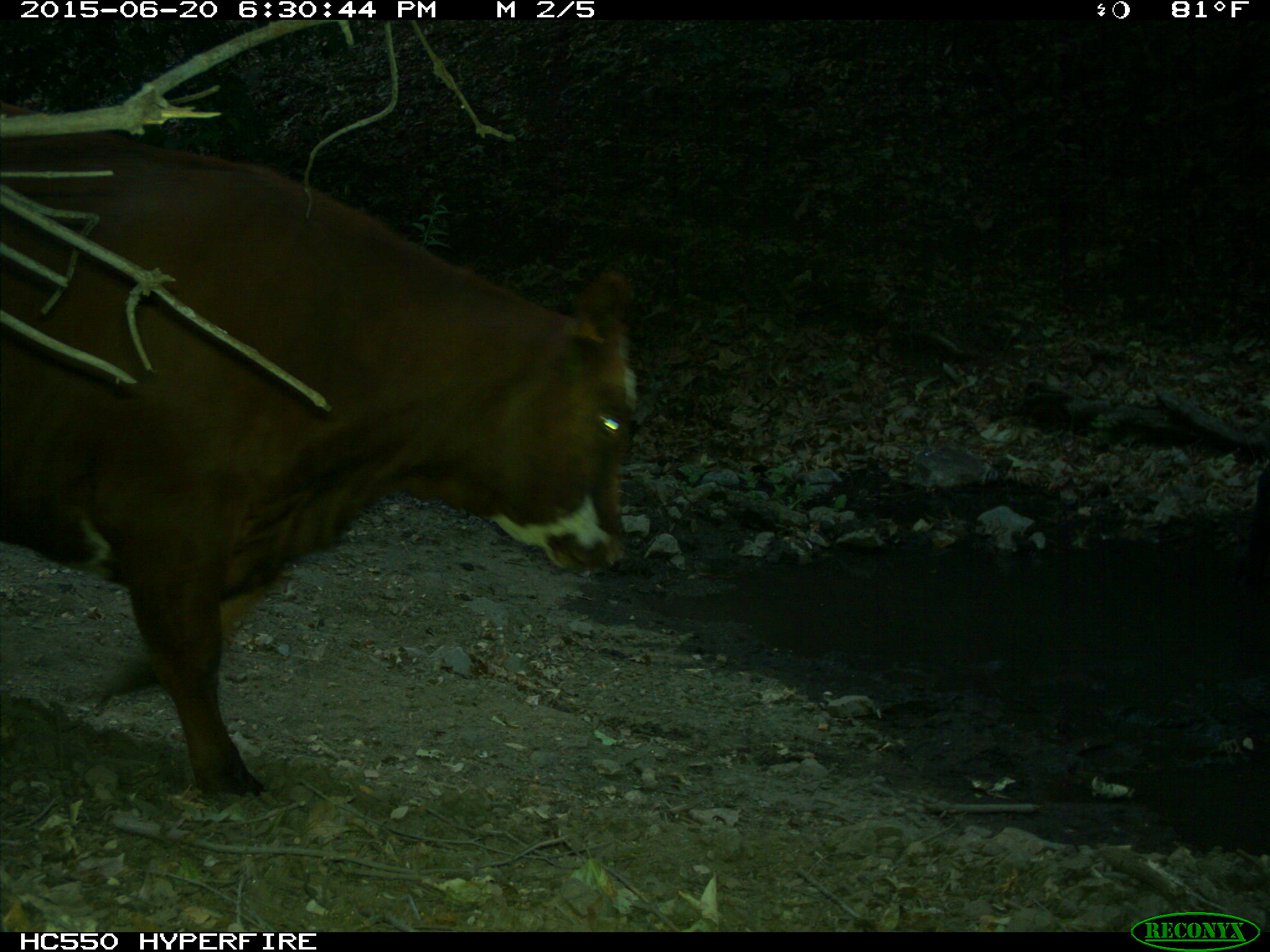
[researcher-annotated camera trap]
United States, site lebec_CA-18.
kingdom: Animalia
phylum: Chordata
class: Mammalia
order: Artiodactyla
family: Bovidae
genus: Bos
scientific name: Bos taurus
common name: domestic cow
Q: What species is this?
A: Bos taurus (domestic cow).